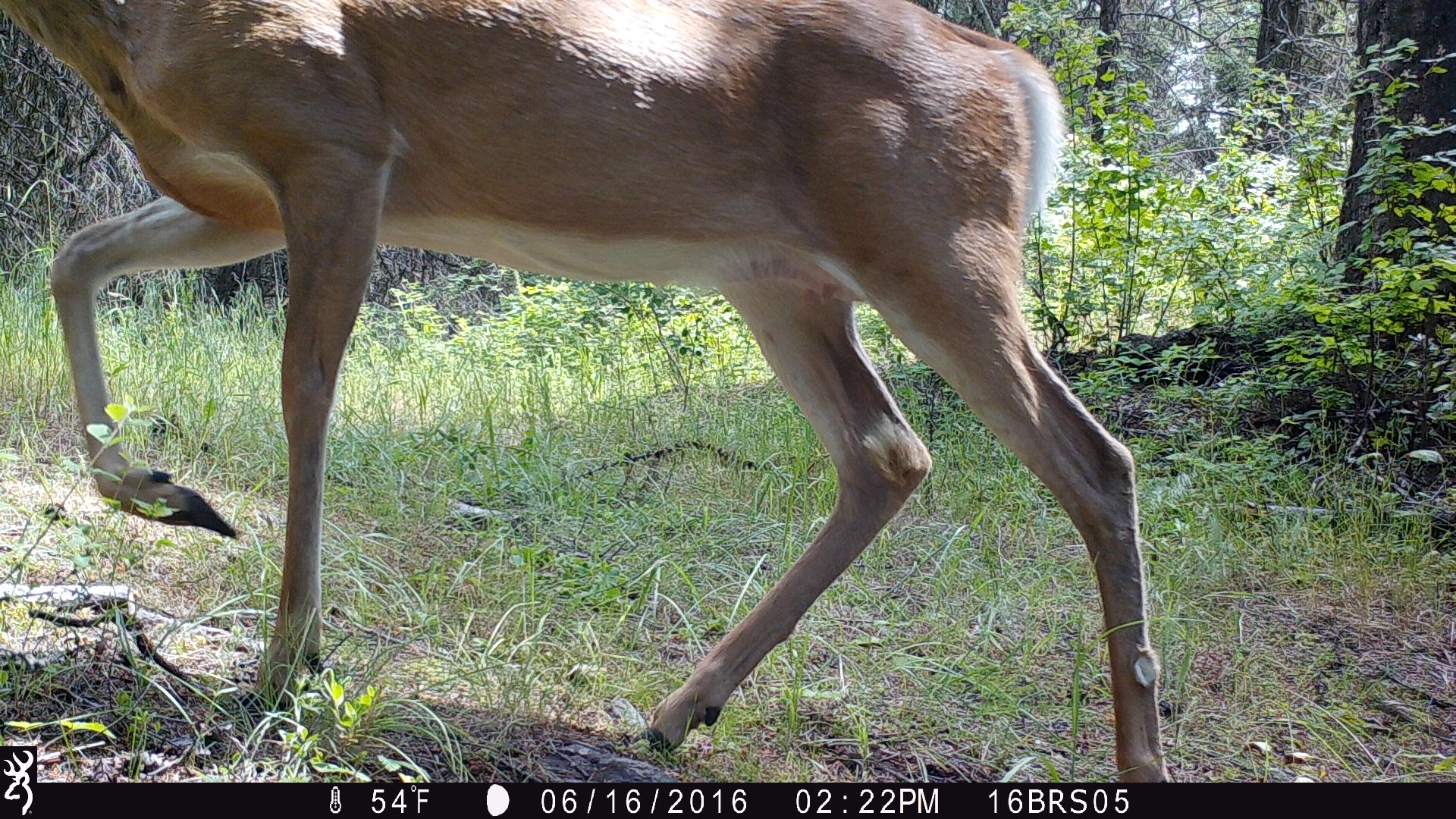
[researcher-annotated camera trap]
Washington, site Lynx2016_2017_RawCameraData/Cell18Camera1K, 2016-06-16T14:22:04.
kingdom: Animalia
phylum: Chordata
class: Mammalia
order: Artiodactyla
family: Cervidae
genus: Odocoileus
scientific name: Odocoileus virginianus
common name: white-tailed deer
Odocoileus virginianus (white-tailed deer). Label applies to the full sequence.